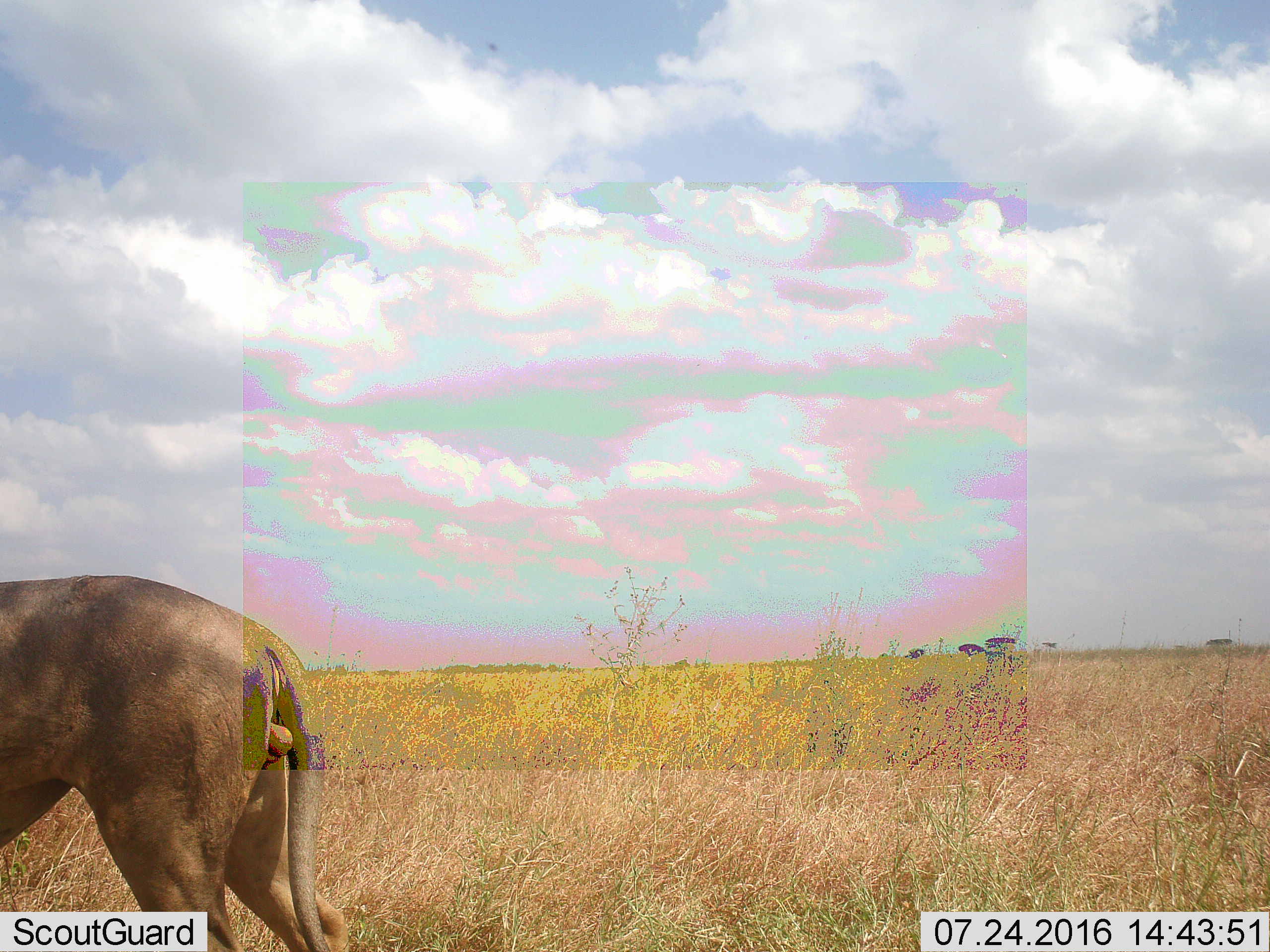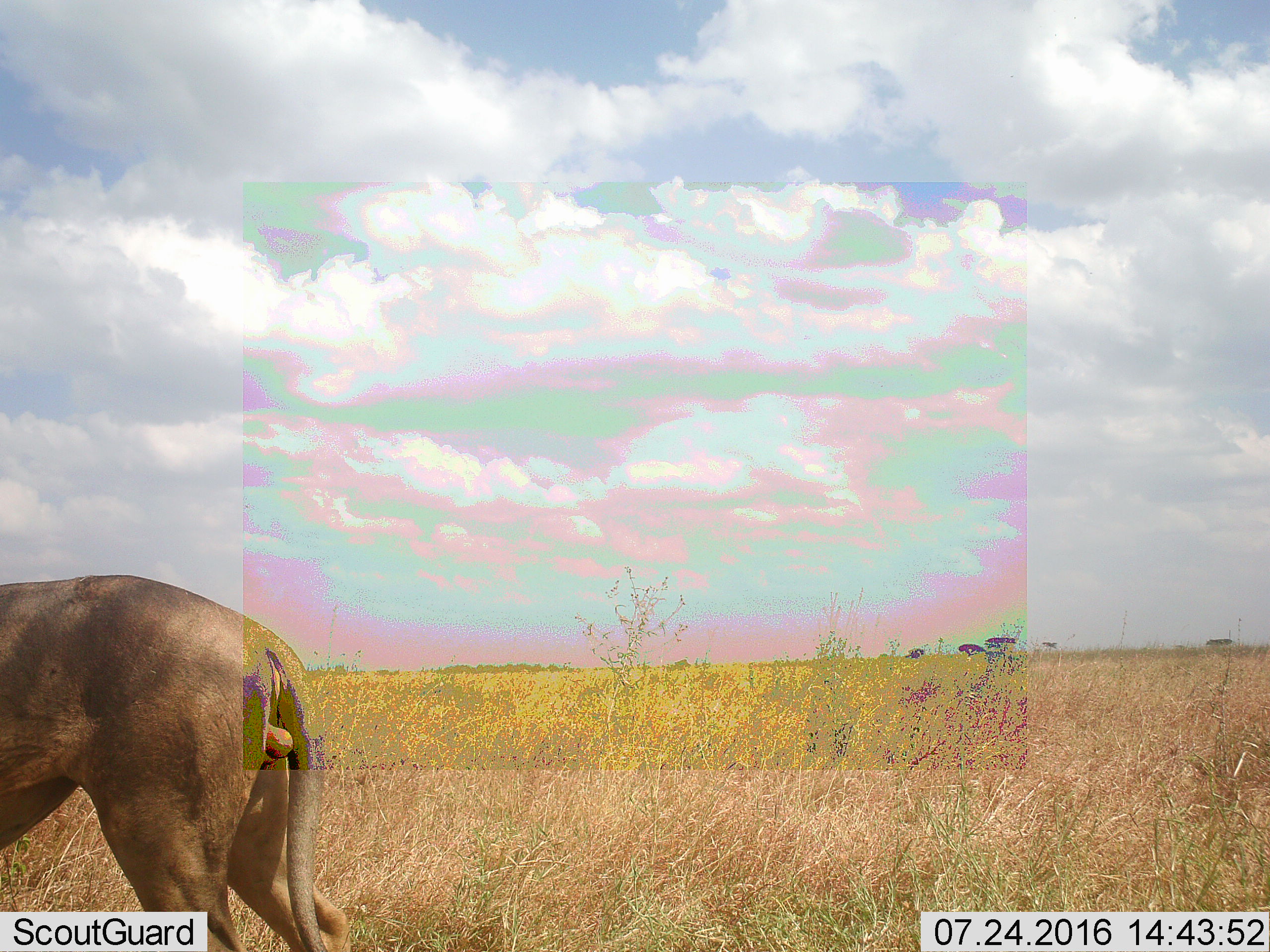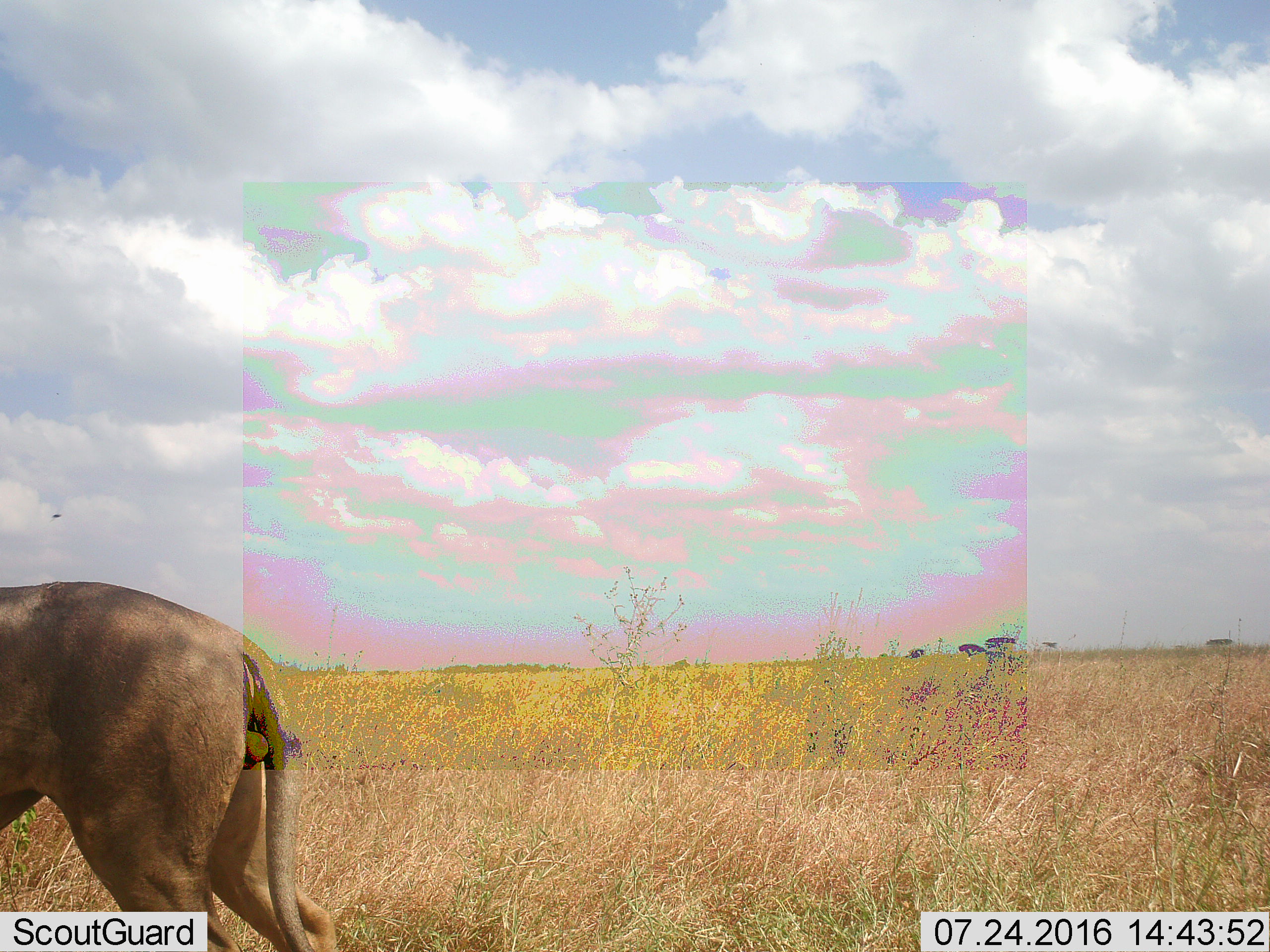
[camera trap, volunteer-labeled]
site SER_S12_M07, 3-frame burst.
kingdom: Animalia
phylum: Chordata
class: Mammalia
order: Carnivora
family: Felidae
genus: Panthera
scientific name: Panthera leo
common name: lion male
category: lionmale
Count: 1.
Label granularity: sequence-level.